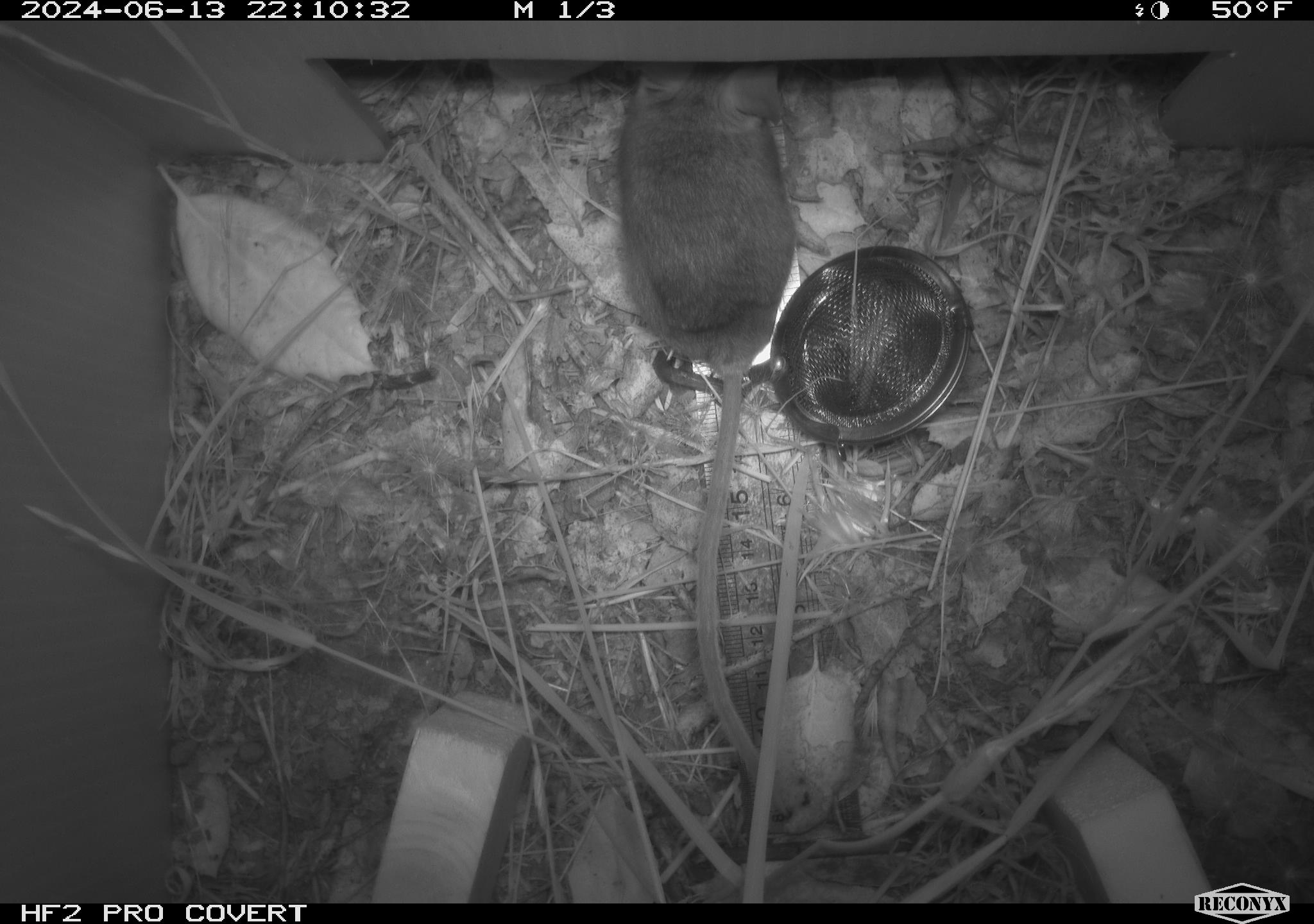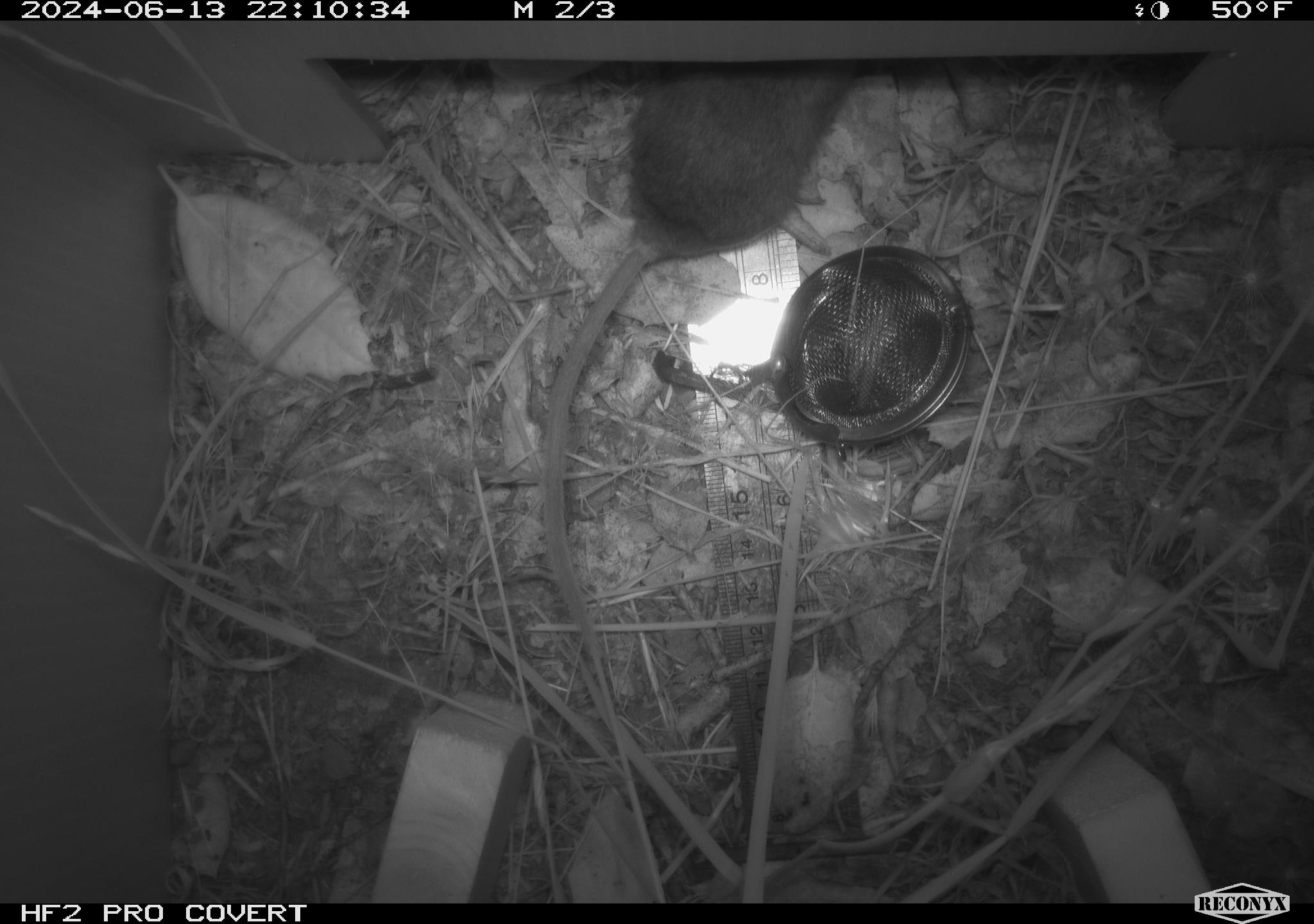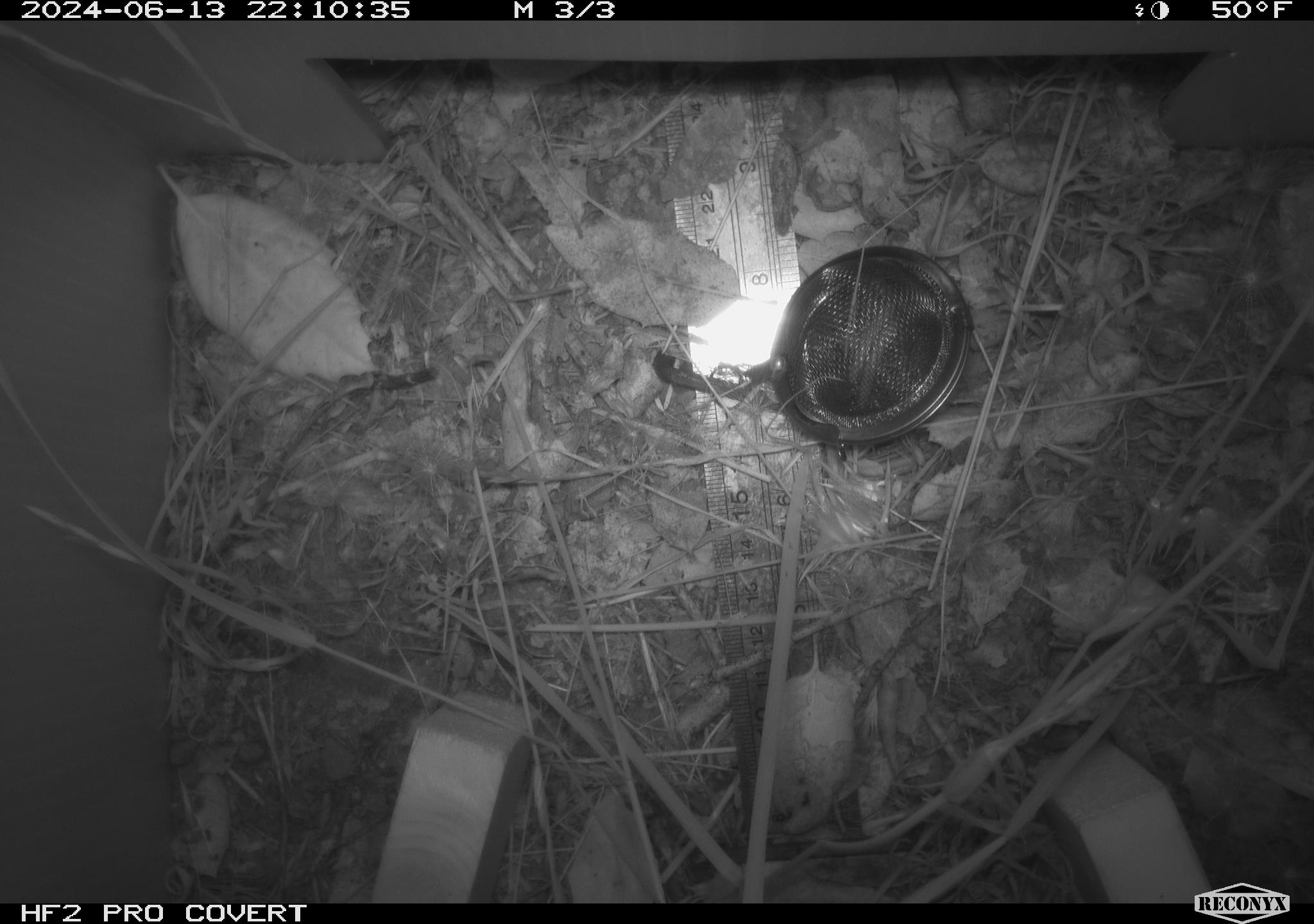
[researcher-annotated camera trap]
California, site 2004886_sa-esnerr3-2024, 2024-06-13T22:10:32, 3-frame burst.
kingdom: Animalia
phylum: Chordata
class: Mammalia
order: Rodentia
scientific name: Rodentia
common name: rodent